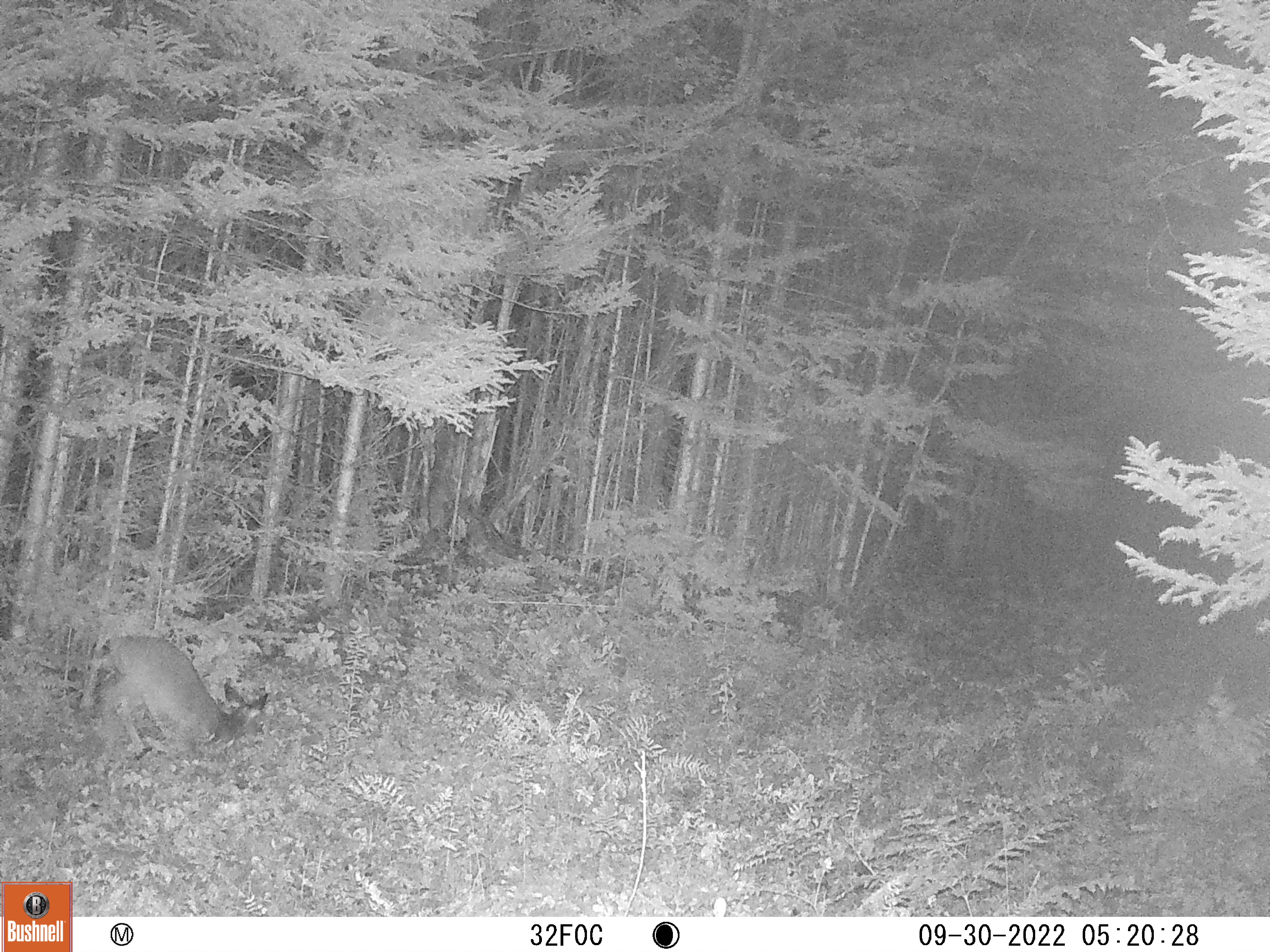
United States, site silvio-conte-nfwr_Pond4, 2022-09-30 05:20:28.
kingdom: Animalia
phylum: Chordata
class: Mammalia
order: Artiodactyla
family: Cervidae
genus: Odocoileus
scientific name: Odocoileus virginianus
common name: white-tailed deer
White-tailed deer (Odocoileus virginianus).